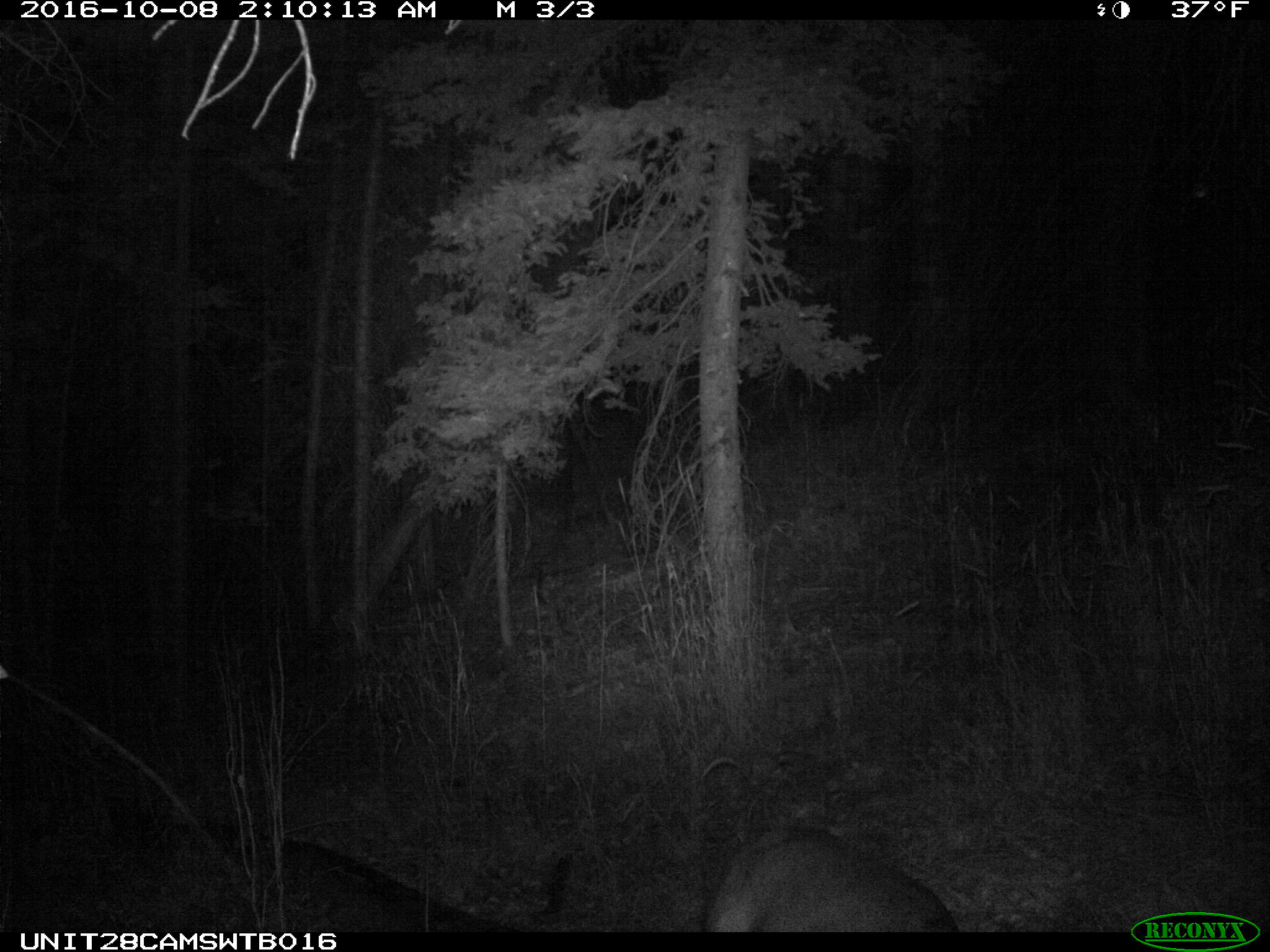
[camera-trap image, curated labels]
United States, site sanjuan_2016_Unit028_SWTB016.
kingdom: Animalia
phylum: Chordata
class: Mammalia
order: Artiodactyla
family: Cervidae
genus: Odocoileus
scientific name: Odocoileus hemionus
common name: mule deer